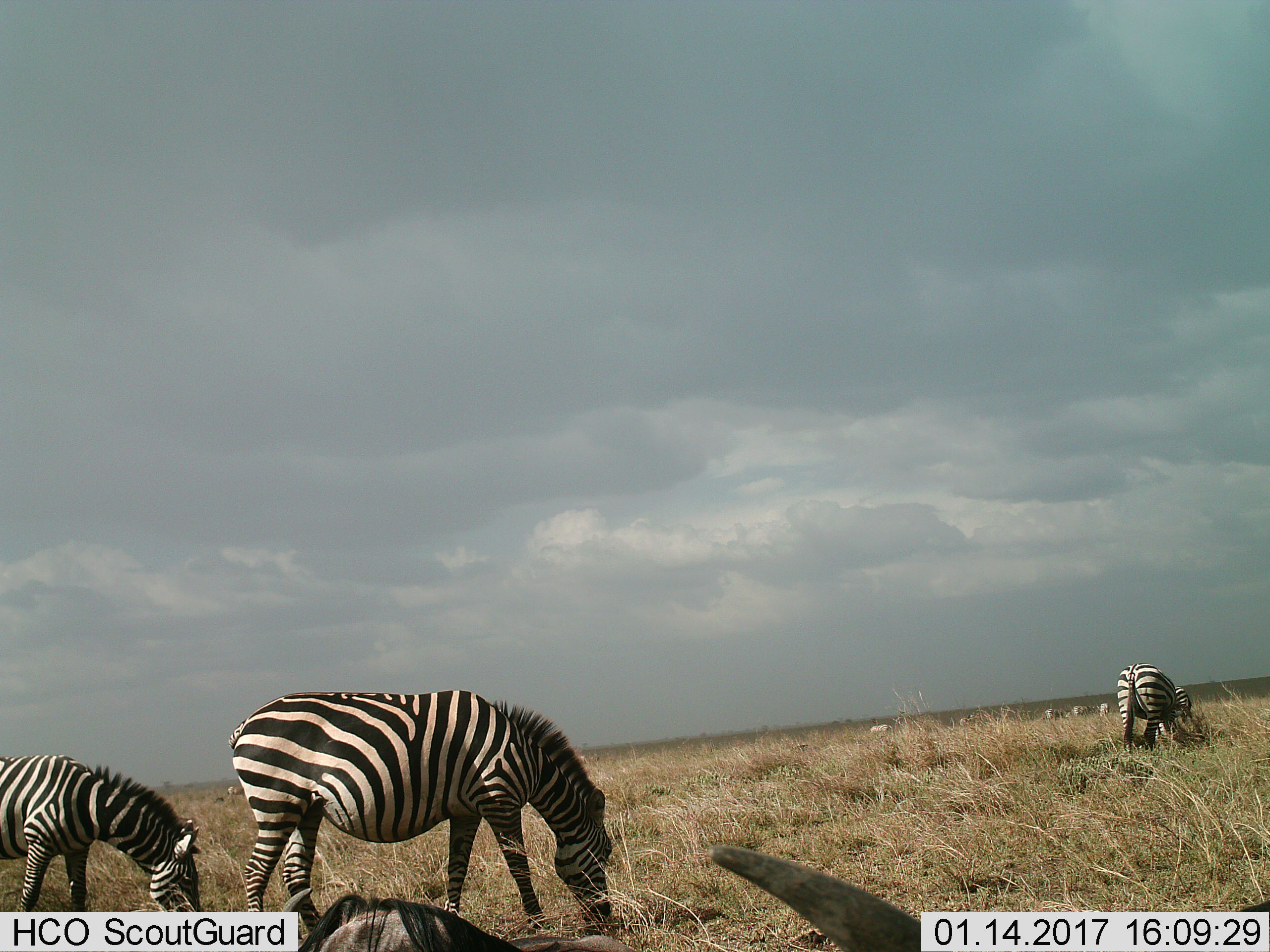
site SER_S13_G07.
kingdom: Animalia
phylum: Chordata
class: Mammalia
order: Artiodactyla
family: Bovidae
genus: Connochaetes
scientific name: Connochaetes taurinus taurinus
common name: blue wildebeest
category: wildebeestblue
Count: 1.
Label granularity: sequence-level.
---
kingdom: Animalia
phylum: Chordata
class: Mammalia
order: Perissodactyla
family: Equidae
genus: Equus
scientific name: Equus quagga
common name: plains zebra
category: zebraplains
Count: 7.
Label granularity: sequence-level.